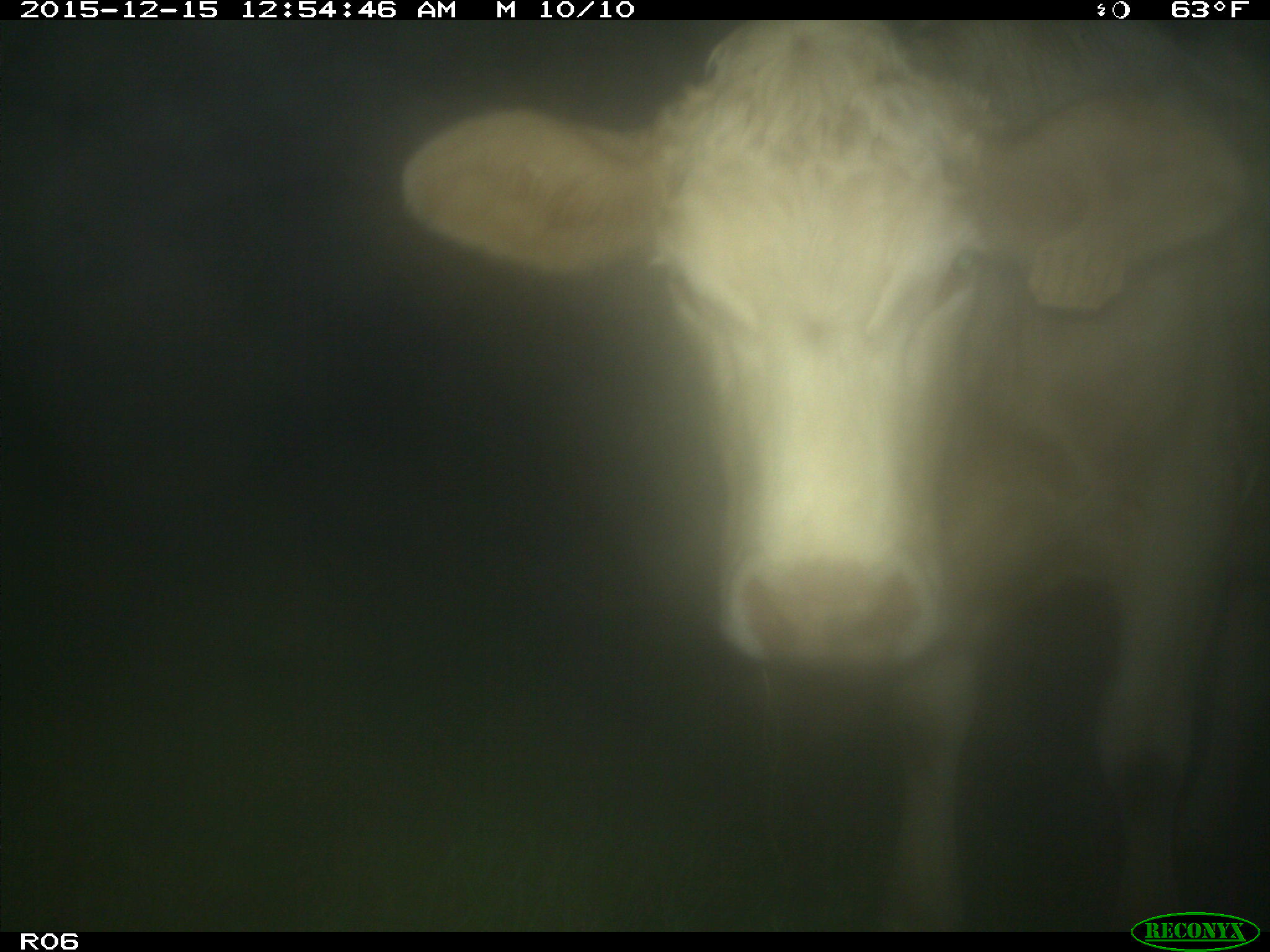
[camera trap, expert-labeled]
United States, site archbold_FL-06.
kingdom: Animalia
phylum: Chordata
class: Mammalia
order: Artiodactyla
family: Bovidae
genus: Bos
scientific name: Bos taurus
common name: domestic cow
Bos taurus (domestic cow).